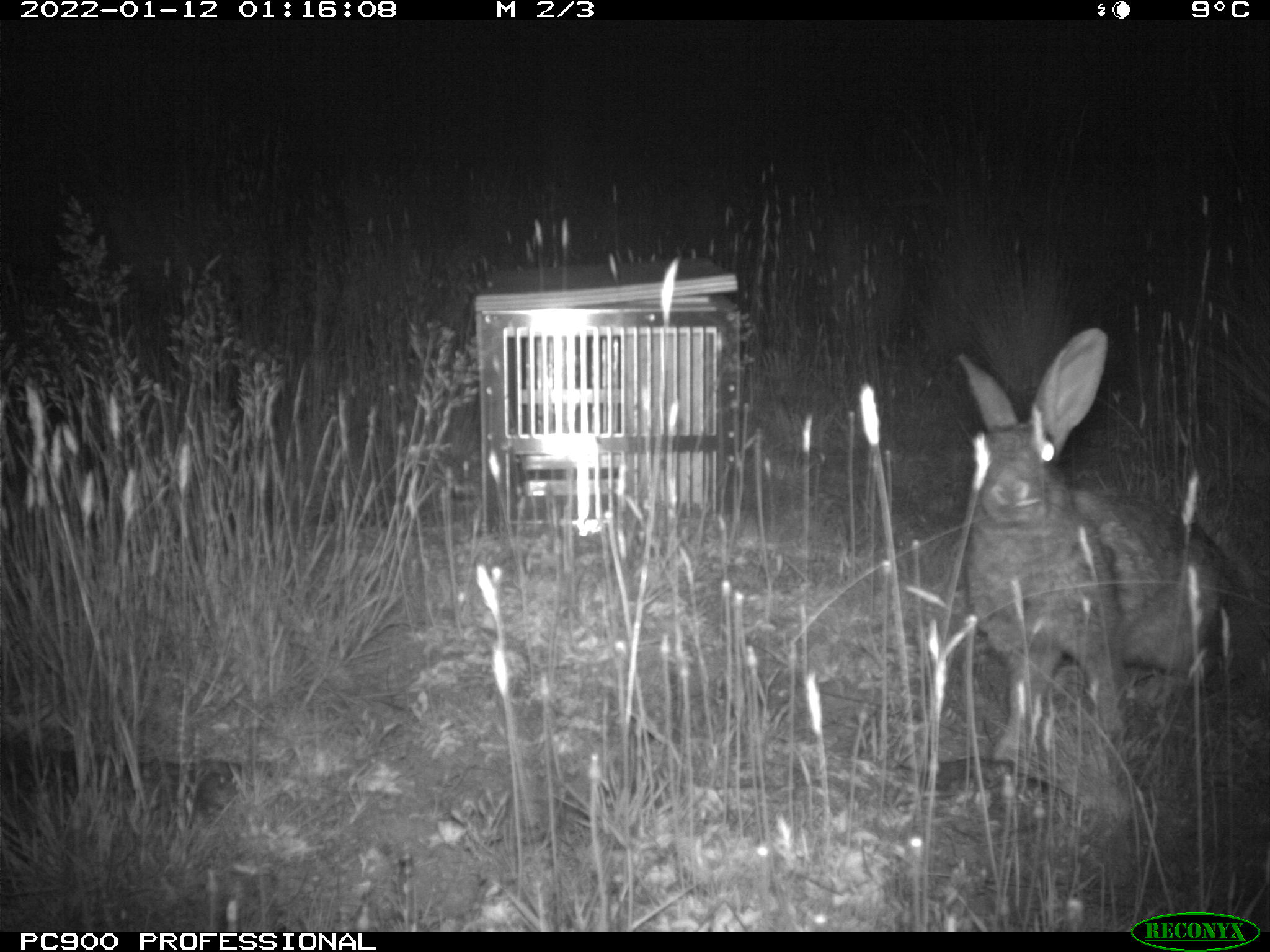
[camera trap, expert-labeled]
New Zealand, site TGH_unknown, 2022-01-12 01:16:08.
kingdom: Animalia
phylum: Chordata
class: Mammalia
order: Lagomorpha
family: Leporidae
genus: Oryctolagus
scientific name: Oryctolagus cuniculus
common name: european rabbit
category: rabbit